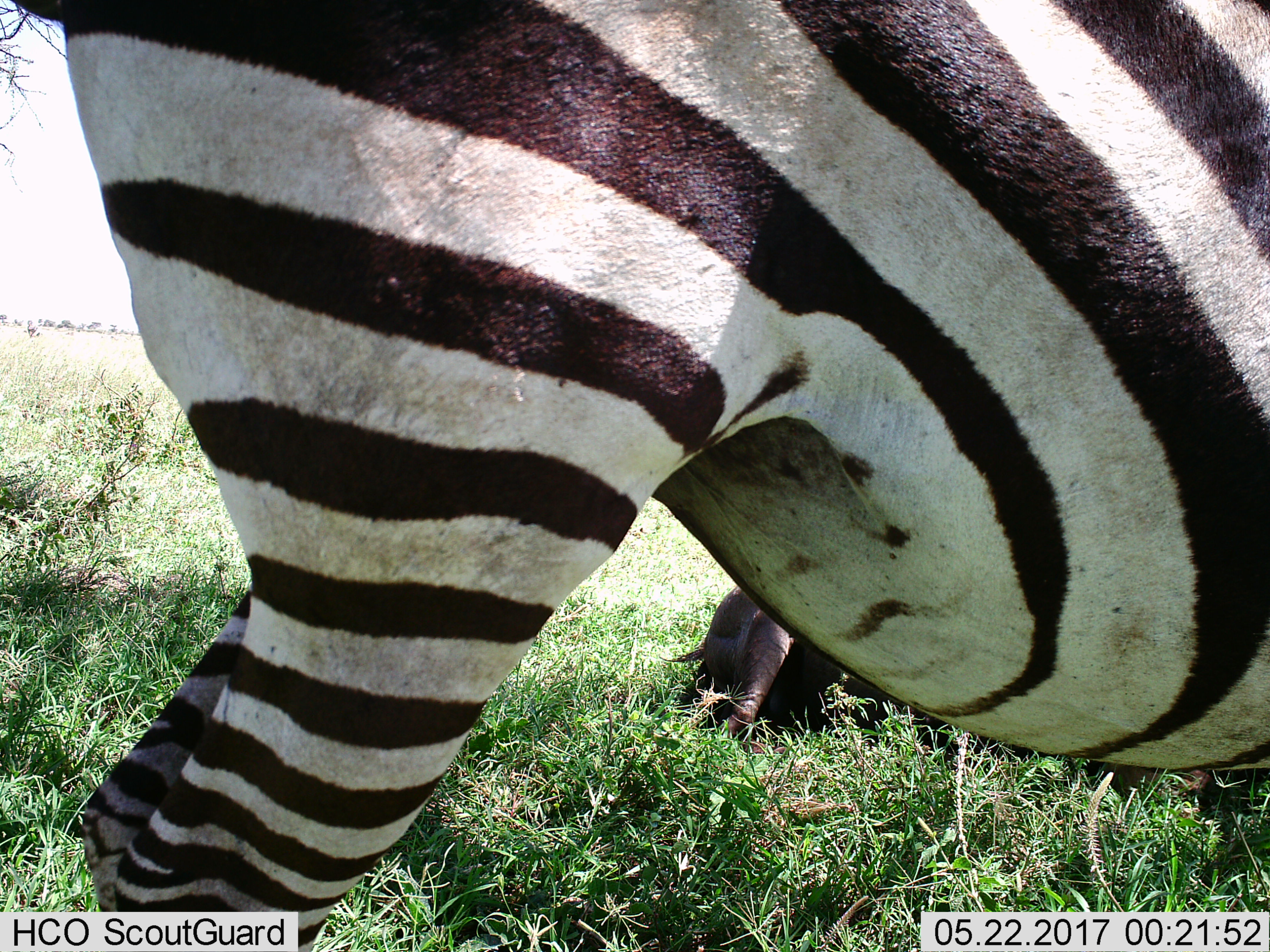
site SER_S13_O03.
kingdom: Animalia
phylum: Chordata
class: Mammalia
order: Perissodactyla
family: Equidae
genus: Equus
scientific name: Equus quagga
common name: plains zebra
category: zebraplains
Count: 1.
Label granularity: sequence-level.